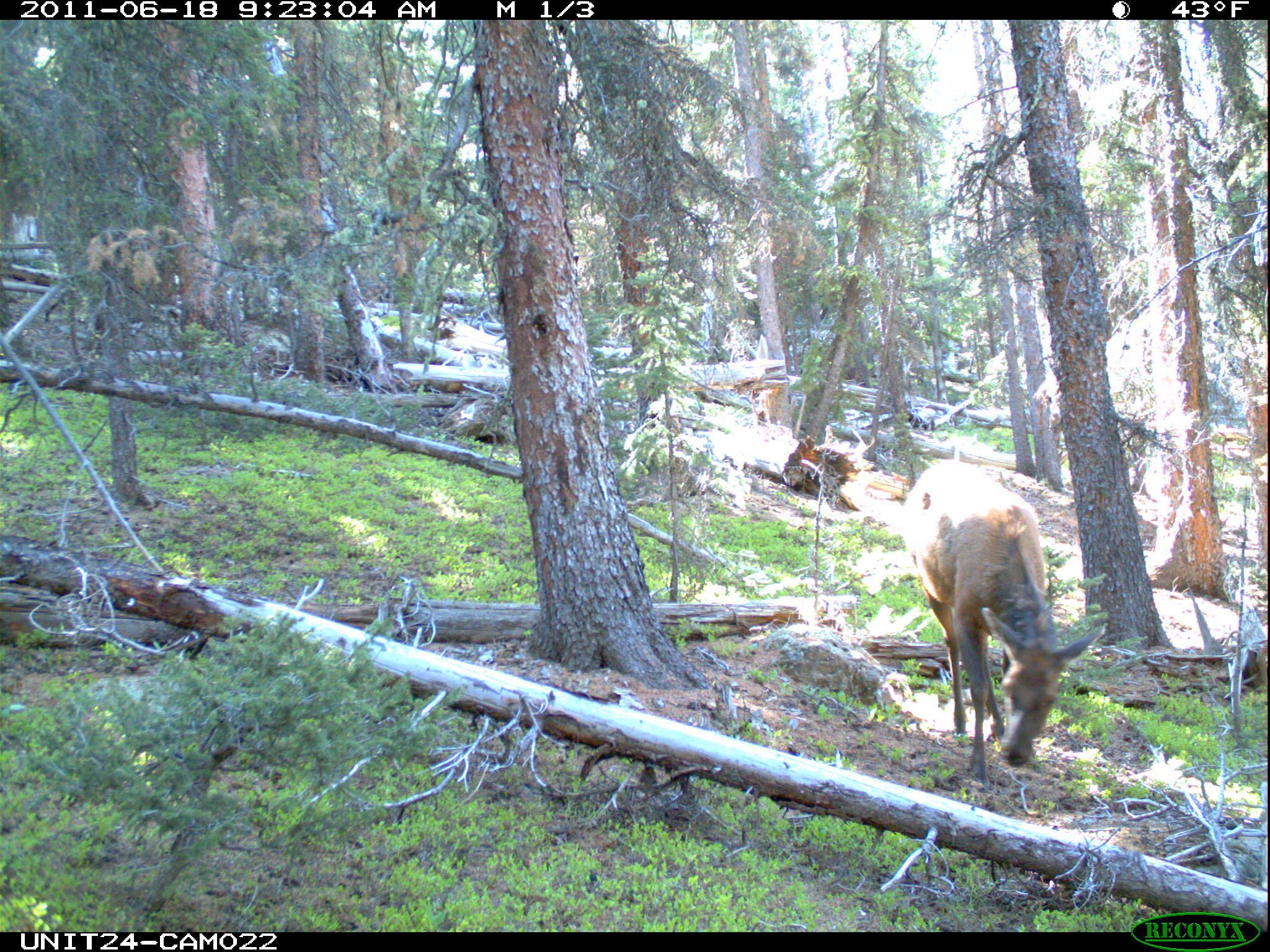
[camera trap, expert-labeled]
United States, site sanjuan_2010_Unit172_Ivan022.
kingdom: Animalia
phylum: Chordata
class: Mammalia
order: Artiodactyla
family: Cervidae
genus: Cervus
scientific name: Cervus elaphus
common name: red deer